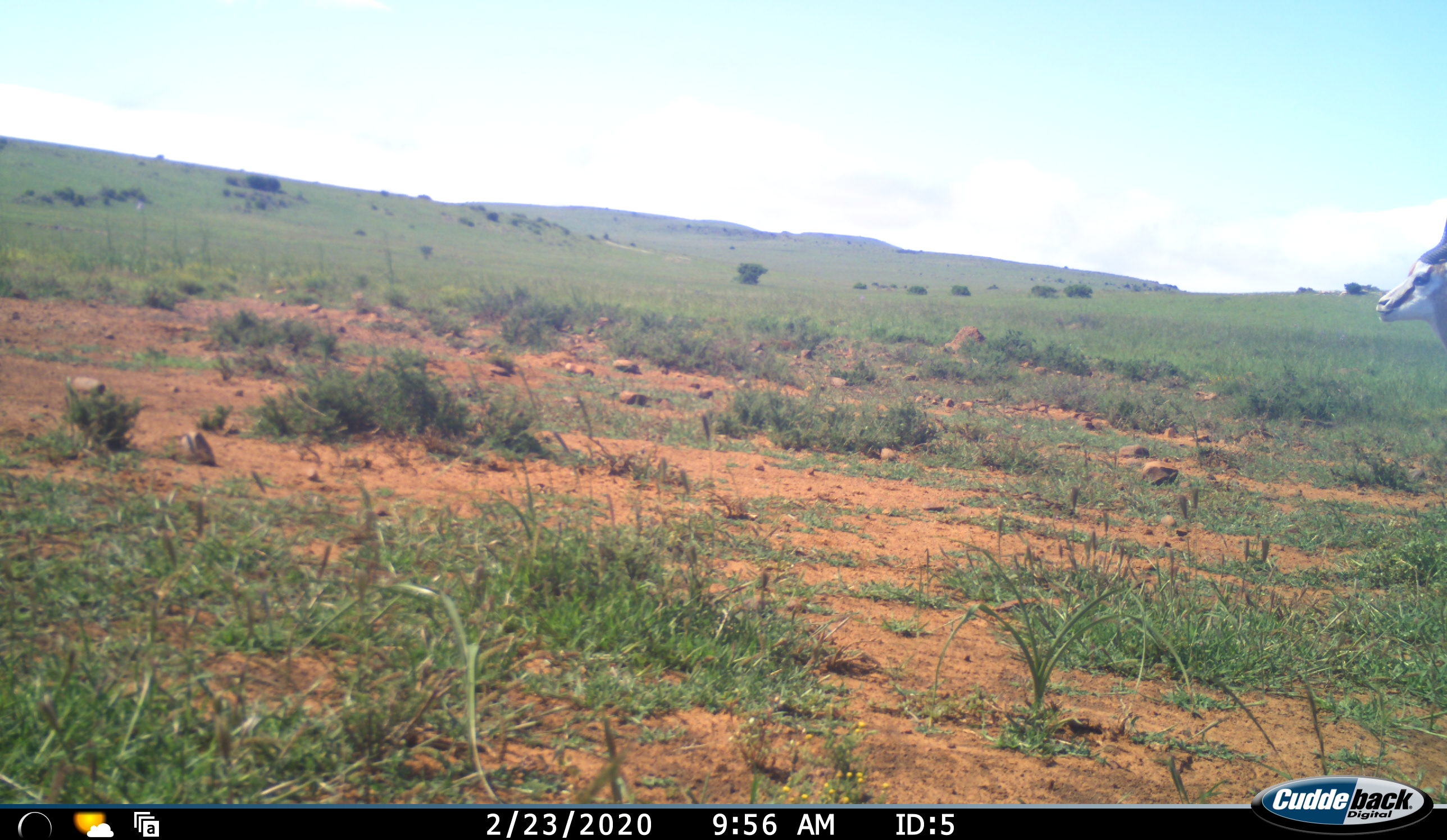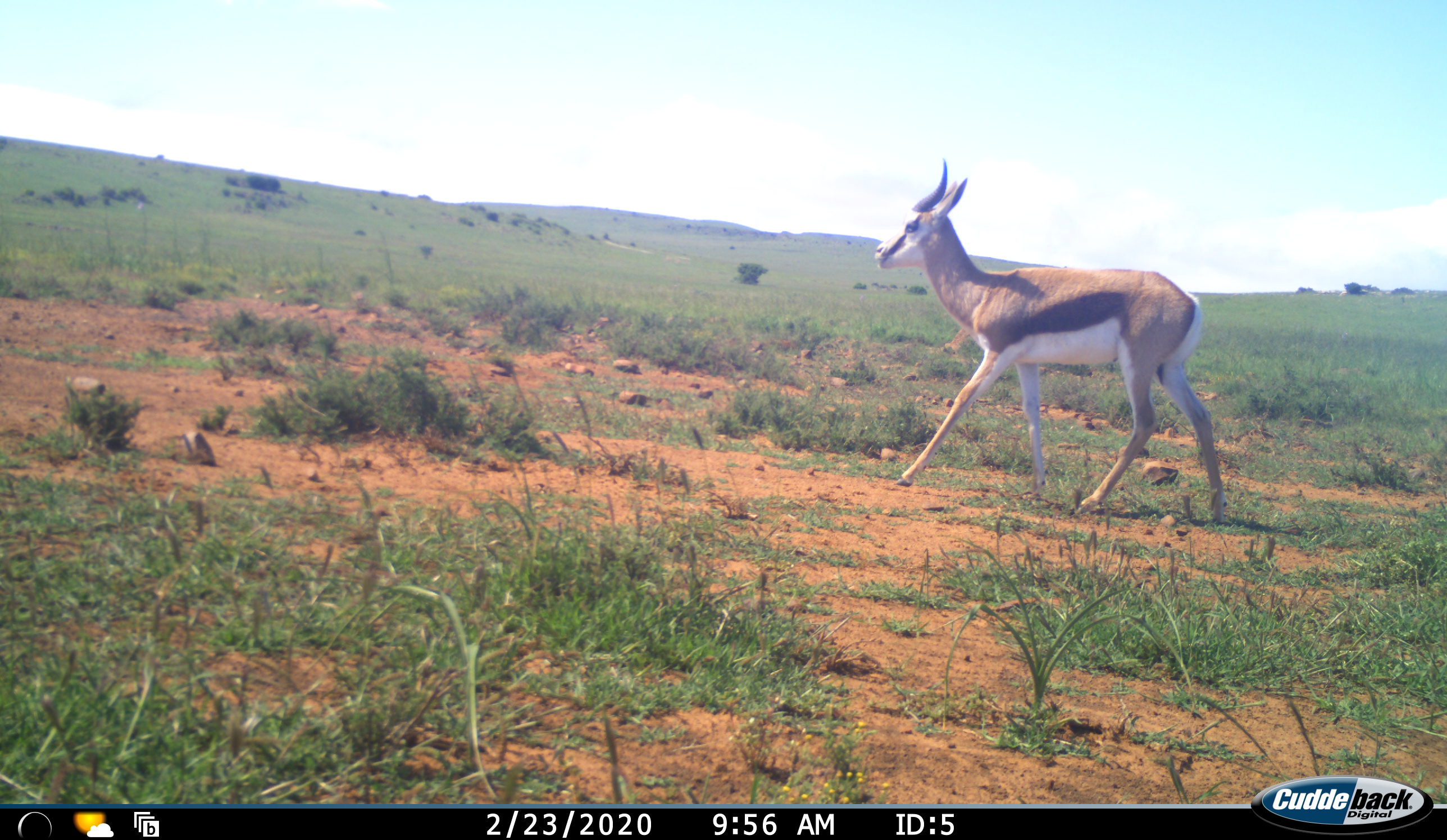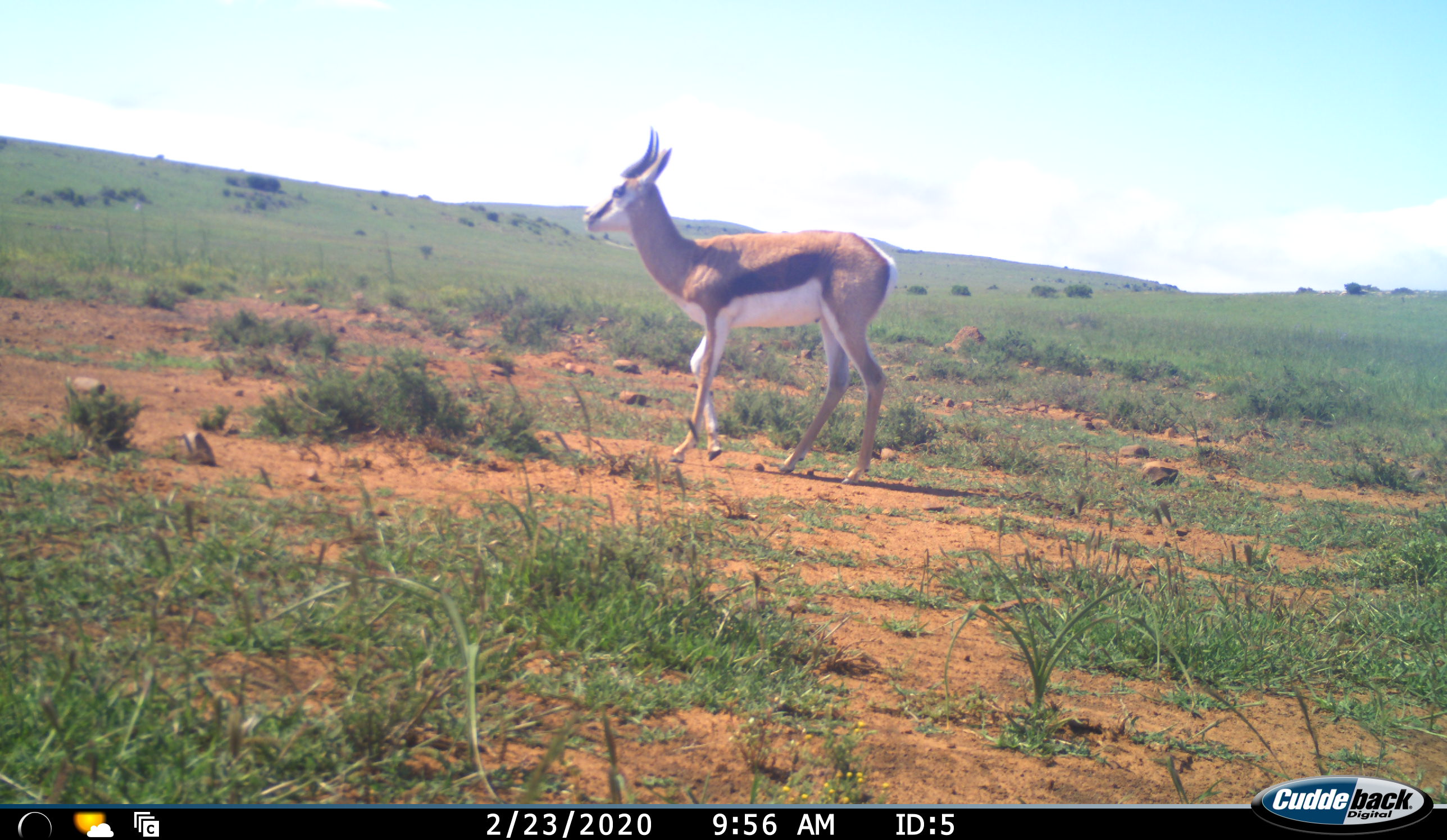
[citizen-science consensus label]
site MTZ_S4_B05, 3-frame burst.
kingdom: Animalia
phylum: Chordata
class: Mammalia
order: Artiodactyla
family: Bovidae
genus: Antidorcas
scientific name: Antidorcas marsupialis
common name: springbok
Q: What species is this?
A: Springbok (Antidorcas marsupialis).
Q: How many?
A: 1.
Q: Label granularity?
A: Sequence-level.